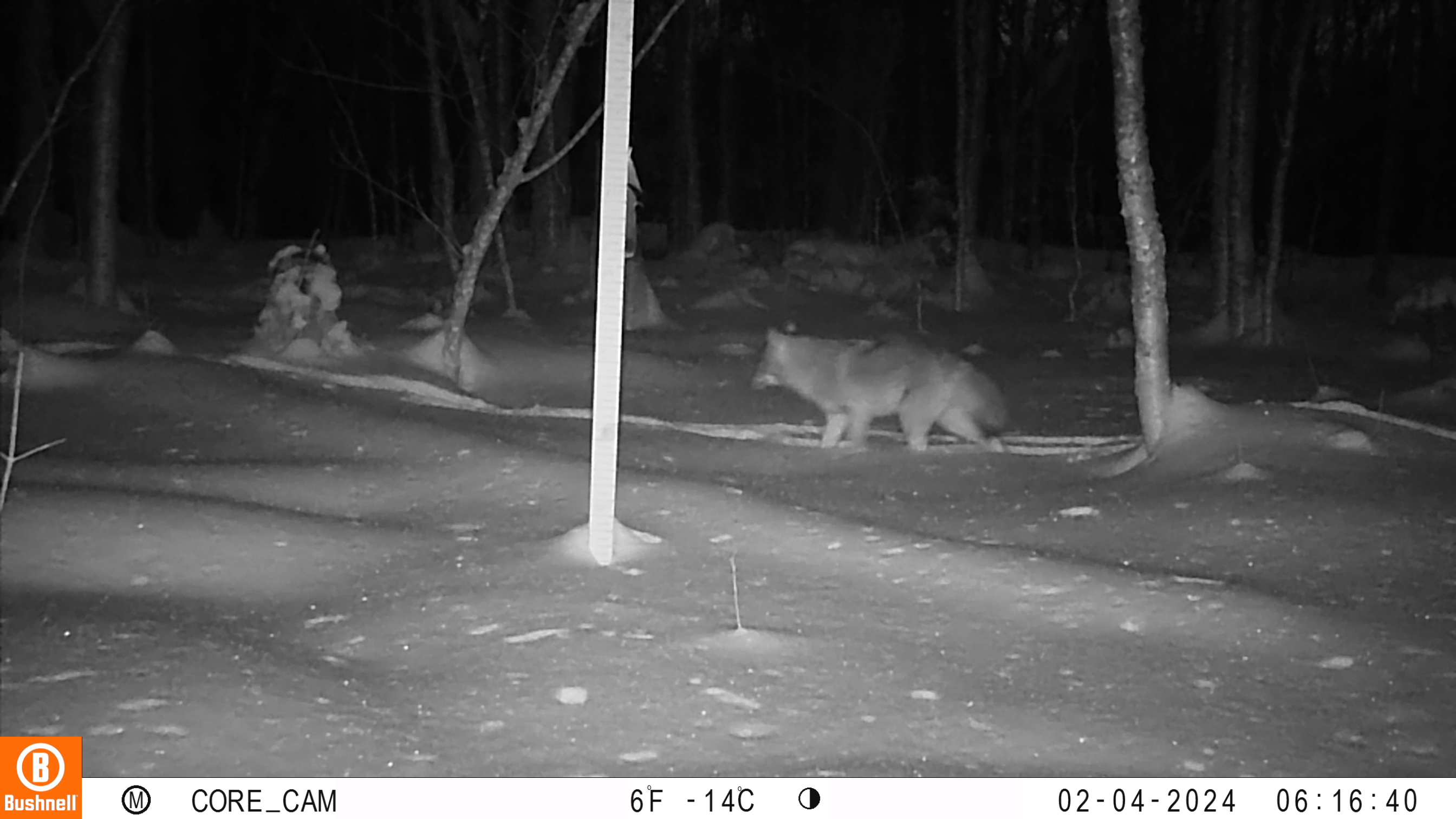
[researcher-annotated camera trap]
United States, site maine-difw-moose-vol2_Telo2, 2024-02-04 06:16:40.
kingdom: Animalia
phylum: Chordata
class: Mammalia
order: Carnivora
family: Canidae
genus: Canis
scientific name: Canis latrans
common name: coyote